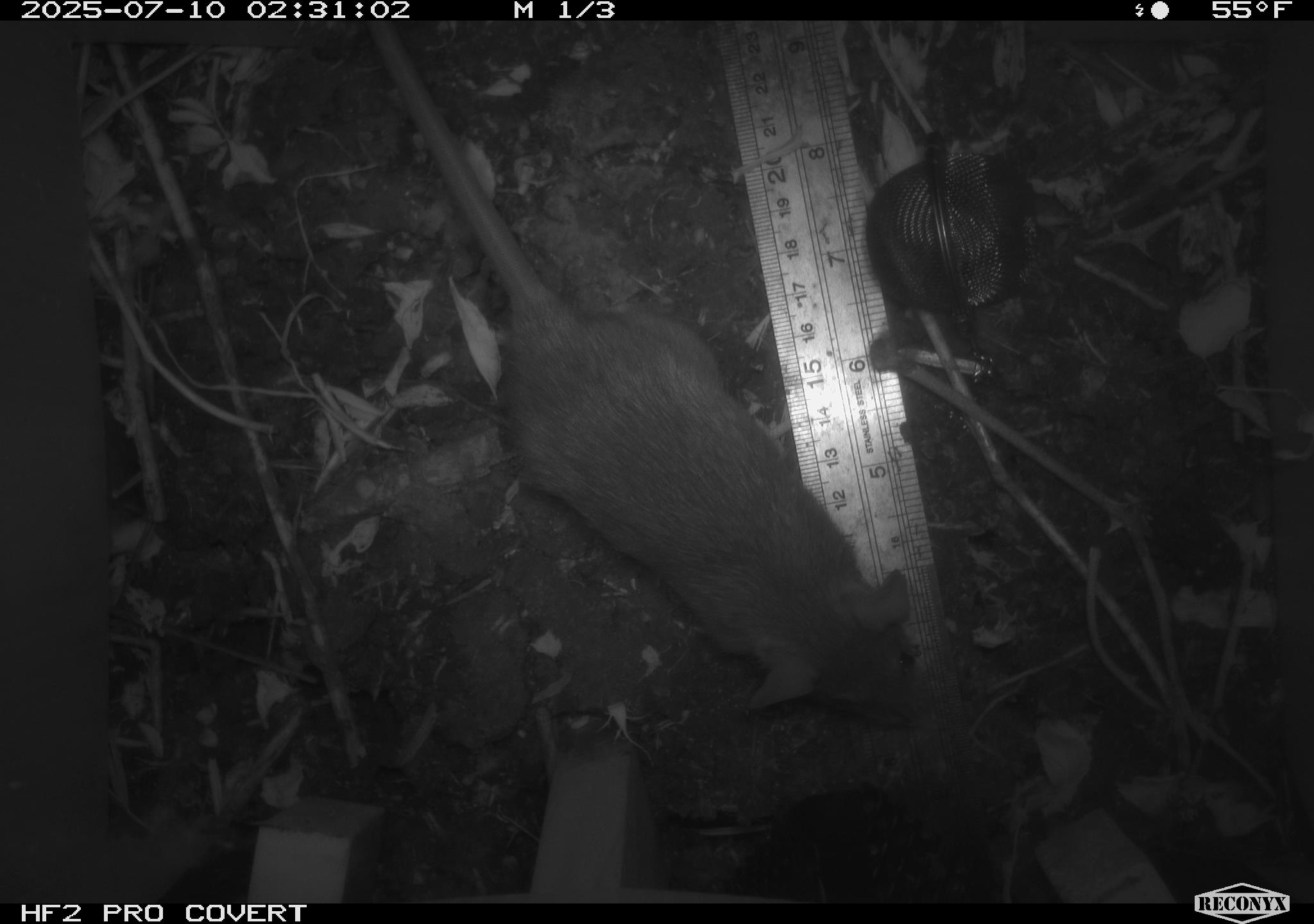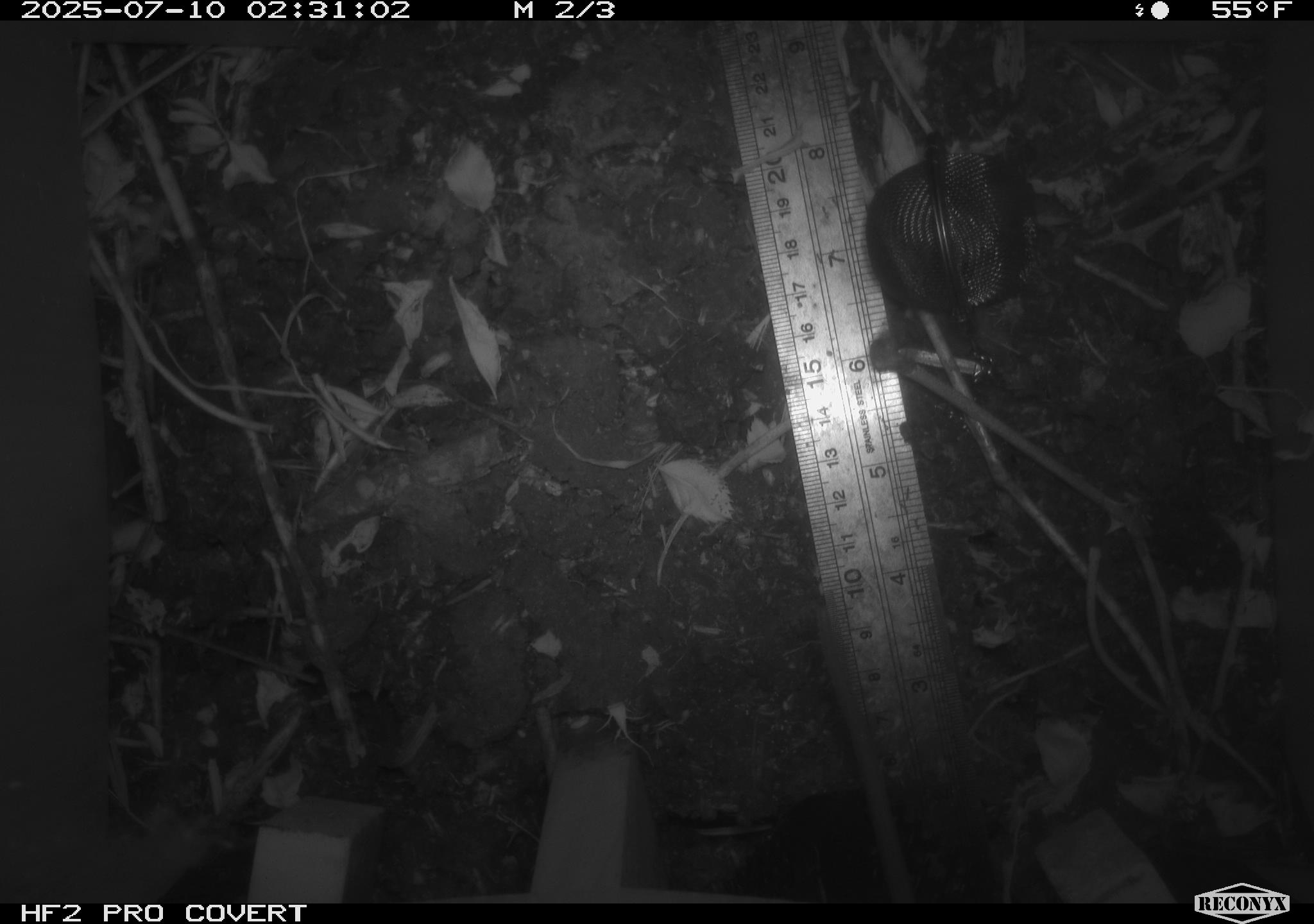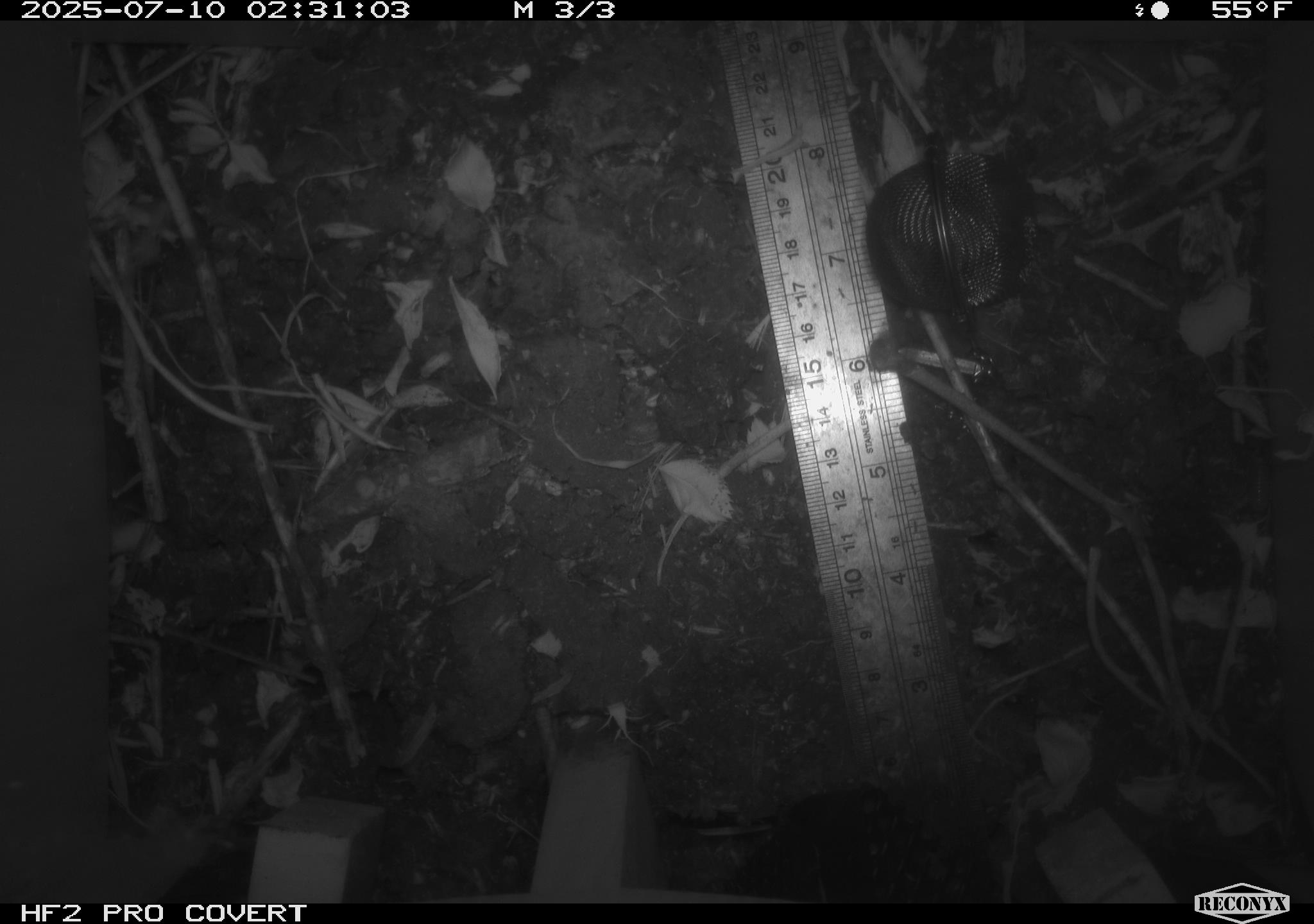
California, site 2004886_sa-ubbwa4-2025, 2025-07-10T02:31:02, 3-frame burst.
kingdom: Animalia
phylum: Chordata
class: Mammalia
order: Rodentia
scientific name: Rodentia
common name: rodent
Rodent (Rodentia).